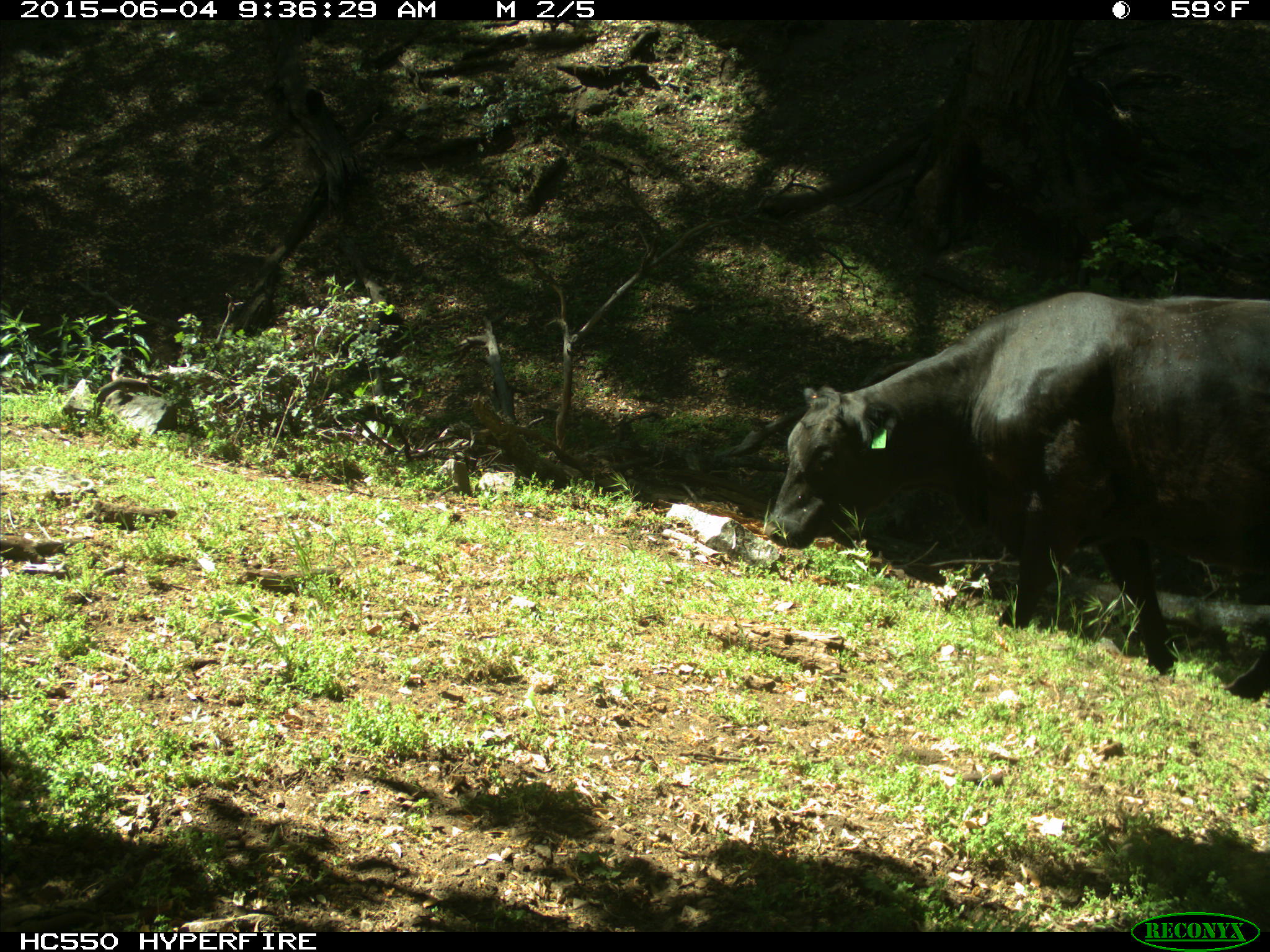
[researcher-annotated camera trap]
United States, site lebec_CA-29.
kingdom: Animalia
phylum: Chordata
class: Mammalia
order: Artiodactyla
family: Bovidae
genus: Bos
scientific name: Bos taurus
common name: domestic cow